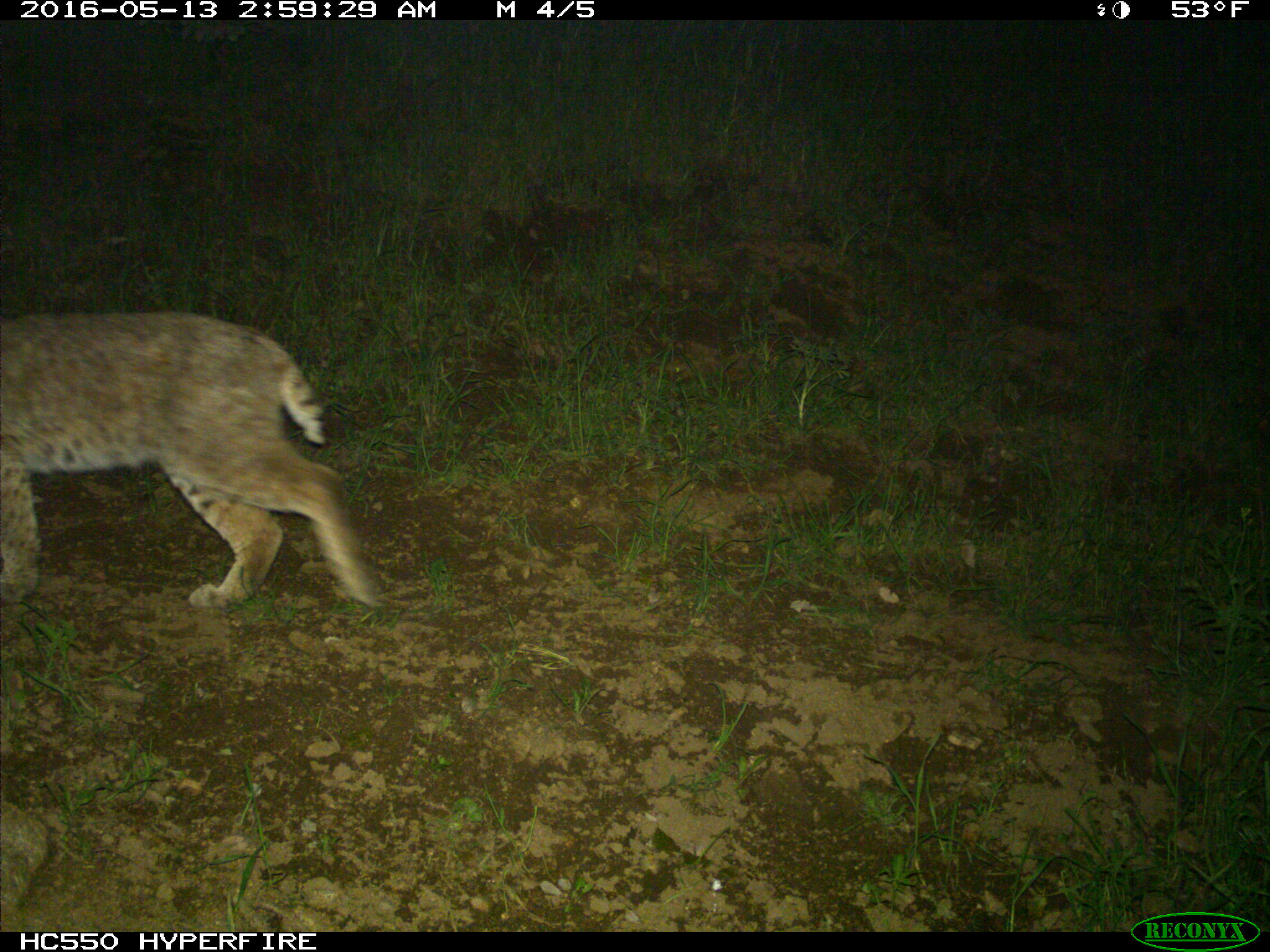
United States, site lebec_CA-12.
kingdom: Animalia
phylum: Chordata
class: Mammalia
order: Carnivora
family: Felidae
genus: Lynx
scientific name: Lynx rufus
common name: bobcat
Lynx rufus (bobcat).